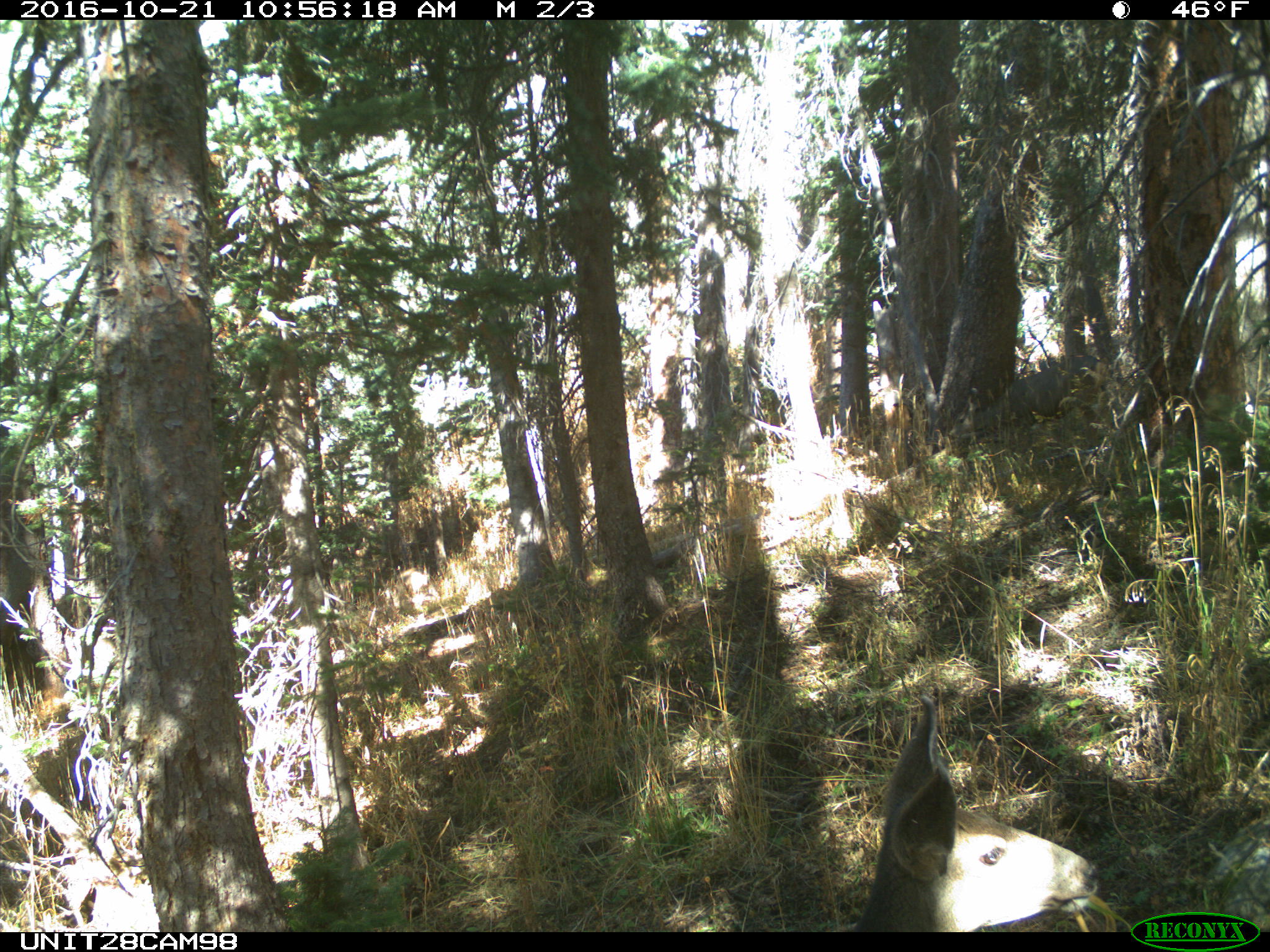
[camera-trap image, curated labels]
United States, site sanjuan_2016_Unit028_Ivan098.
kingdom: Animalia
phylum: Chordata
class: Mammalia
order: Artiodactyla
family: Cervidae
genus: Odocoileus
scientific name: Odocoileus hemionus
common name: mule deer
Odocoileus hemionus (mule deer).